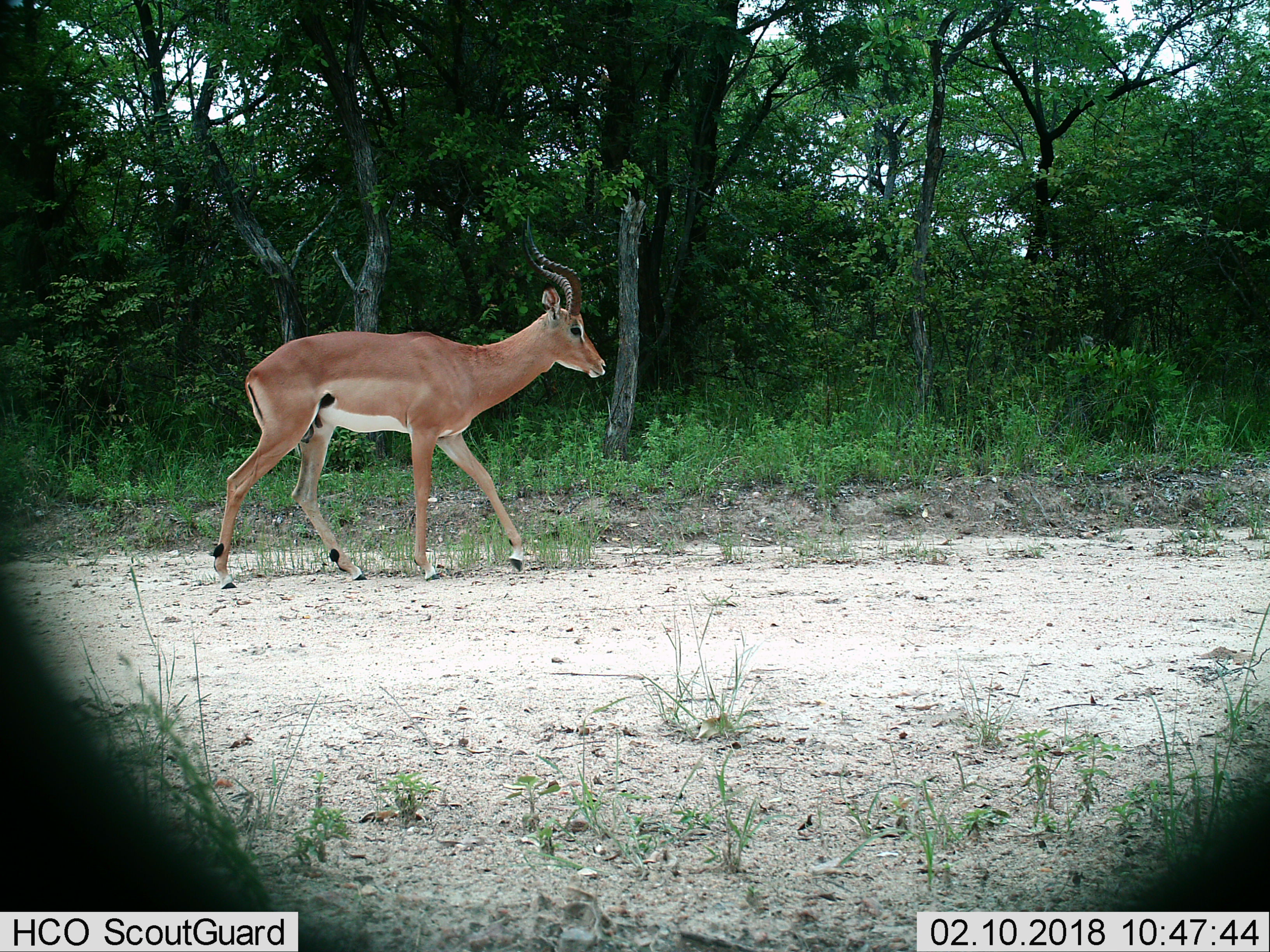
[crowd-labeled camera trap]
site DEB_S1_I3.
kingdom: Animalia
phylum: Chordata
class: Mammalia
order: Artiodactyla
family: Bovidae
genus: Aepyceros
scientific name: Aepyceros melampus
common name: impala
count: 1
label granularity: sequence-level